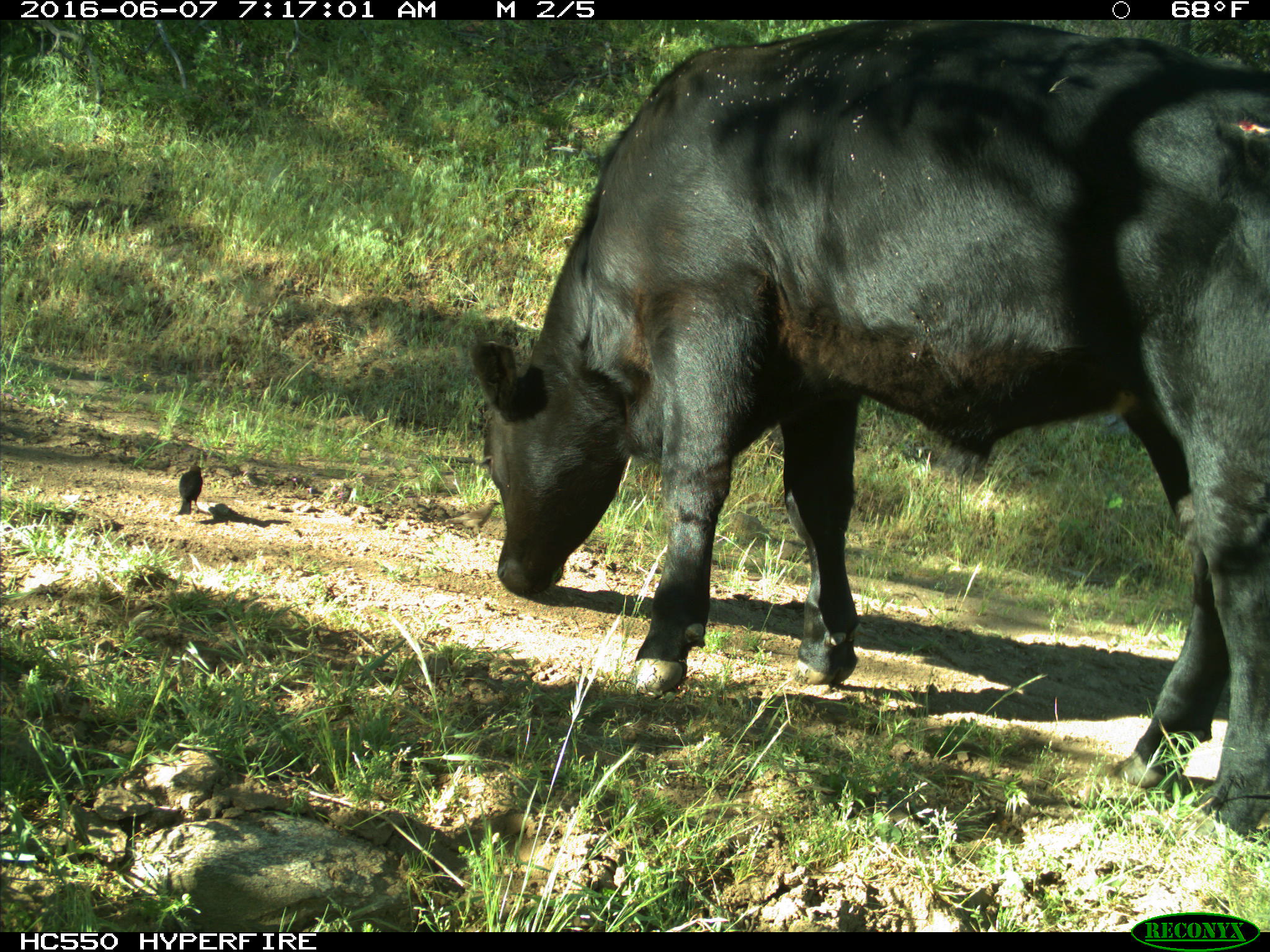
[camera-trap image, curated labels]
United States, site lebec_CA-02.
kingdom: Animalia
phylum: Chordata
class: Mammalia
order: Artiodactyla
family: Bovidae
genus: Bos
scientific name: Bos taurus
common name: domestic cow